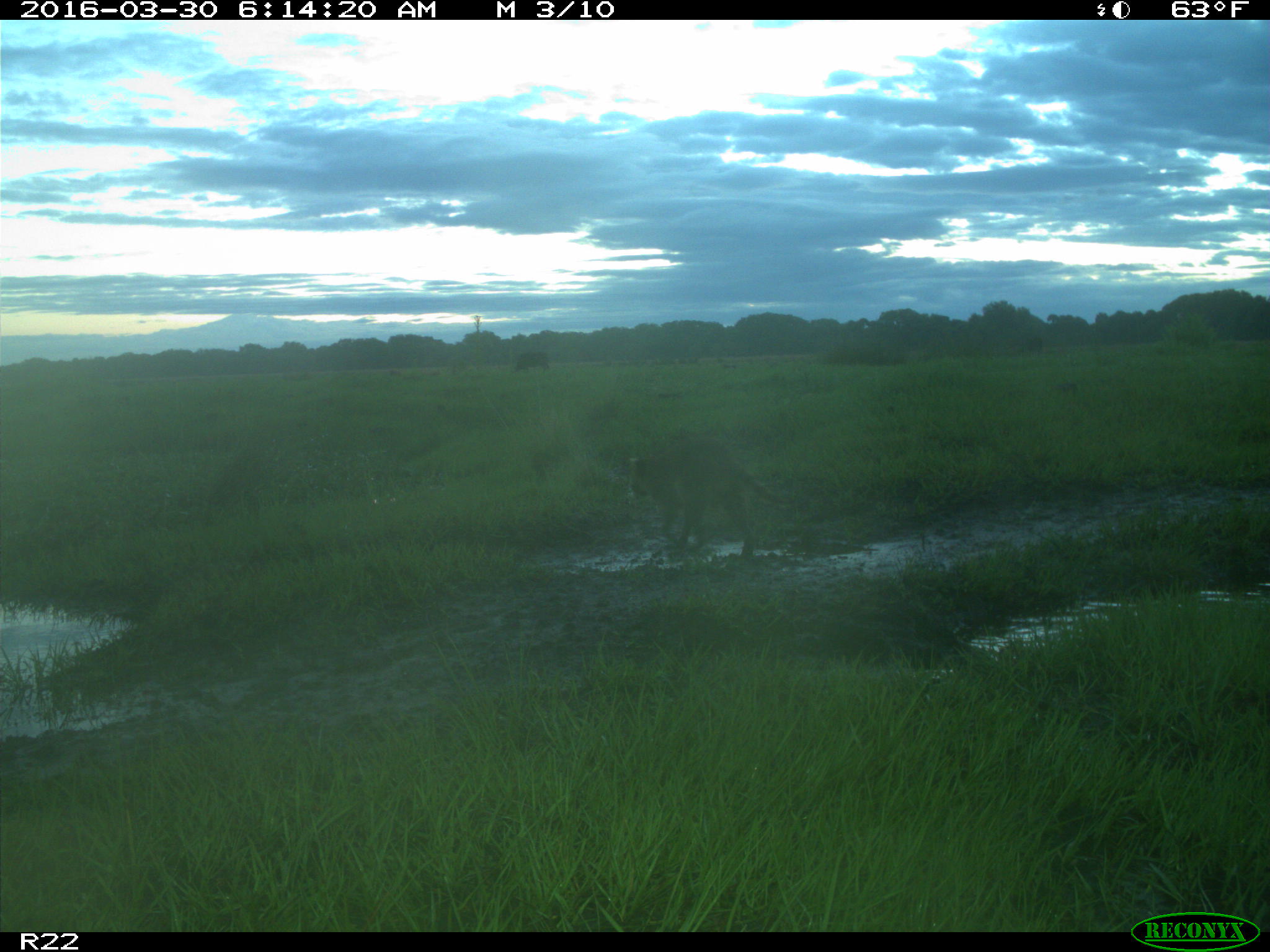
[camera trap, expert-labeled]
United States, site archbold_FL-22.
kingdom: Animalia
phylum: Chordata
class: Mammalia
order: Carnivora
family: Procyonidae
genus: Procyon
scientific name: Procyon lotor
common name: common raccoon